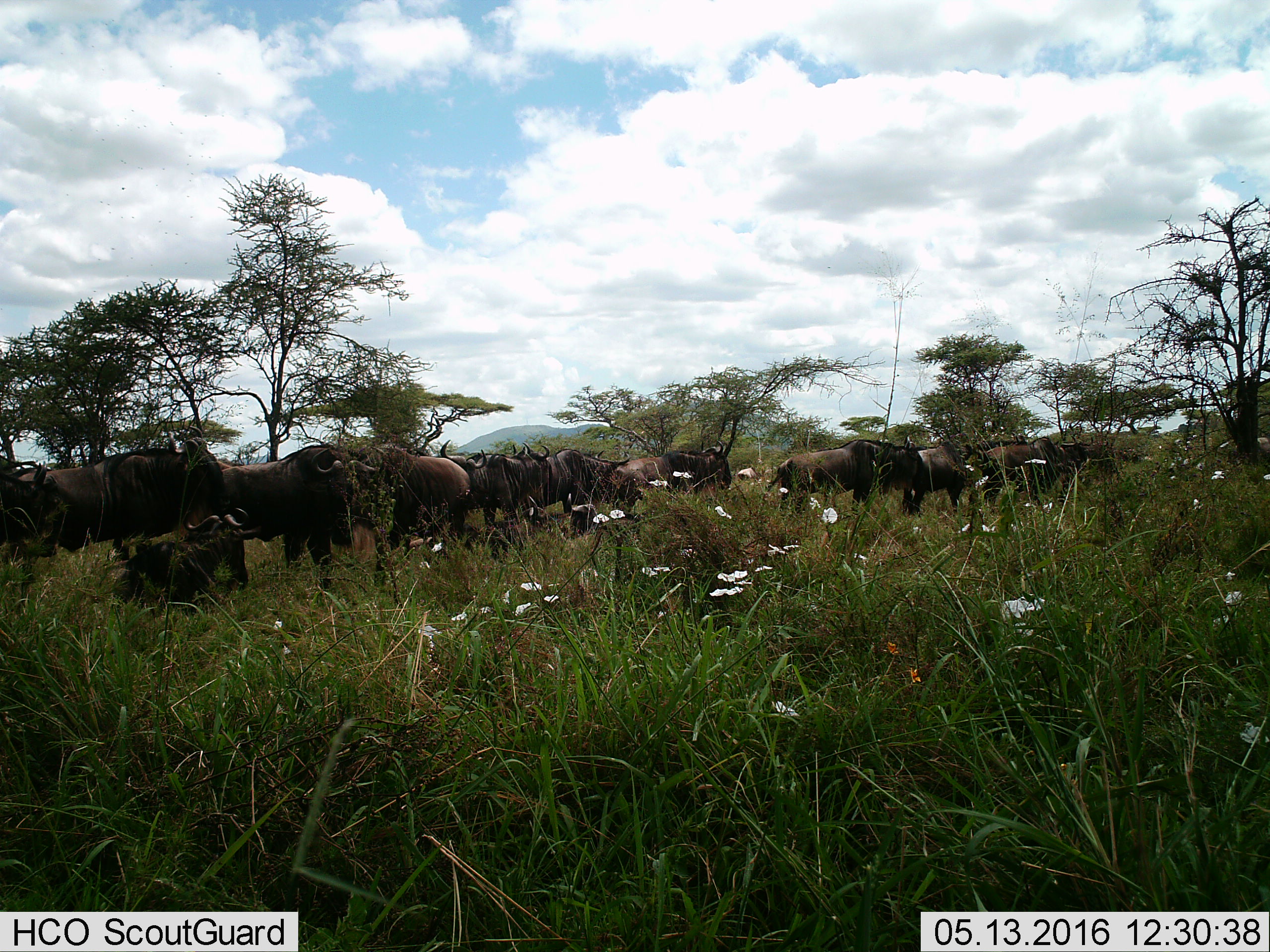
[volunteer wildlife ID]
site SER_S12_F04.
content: unidentified animal